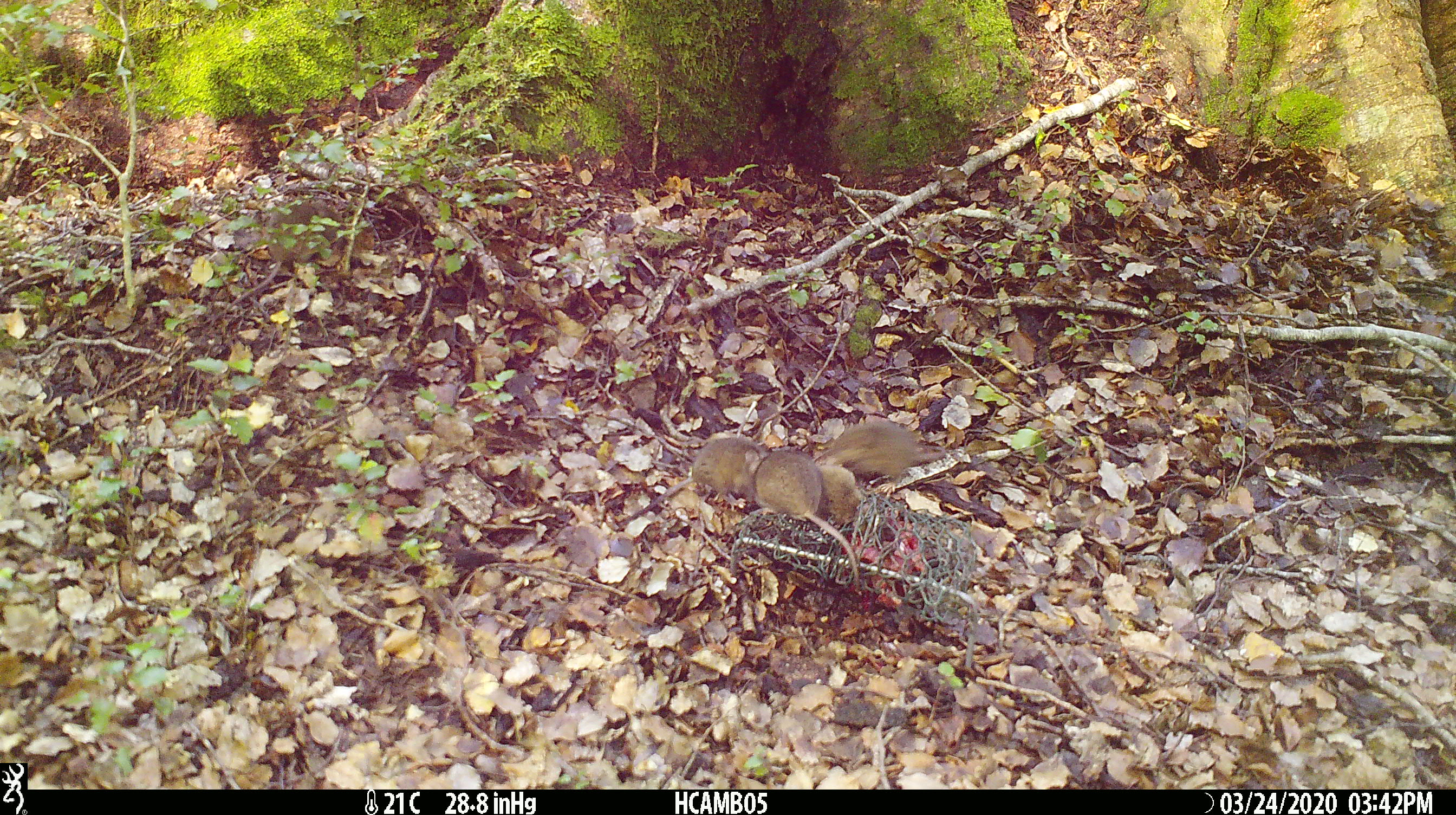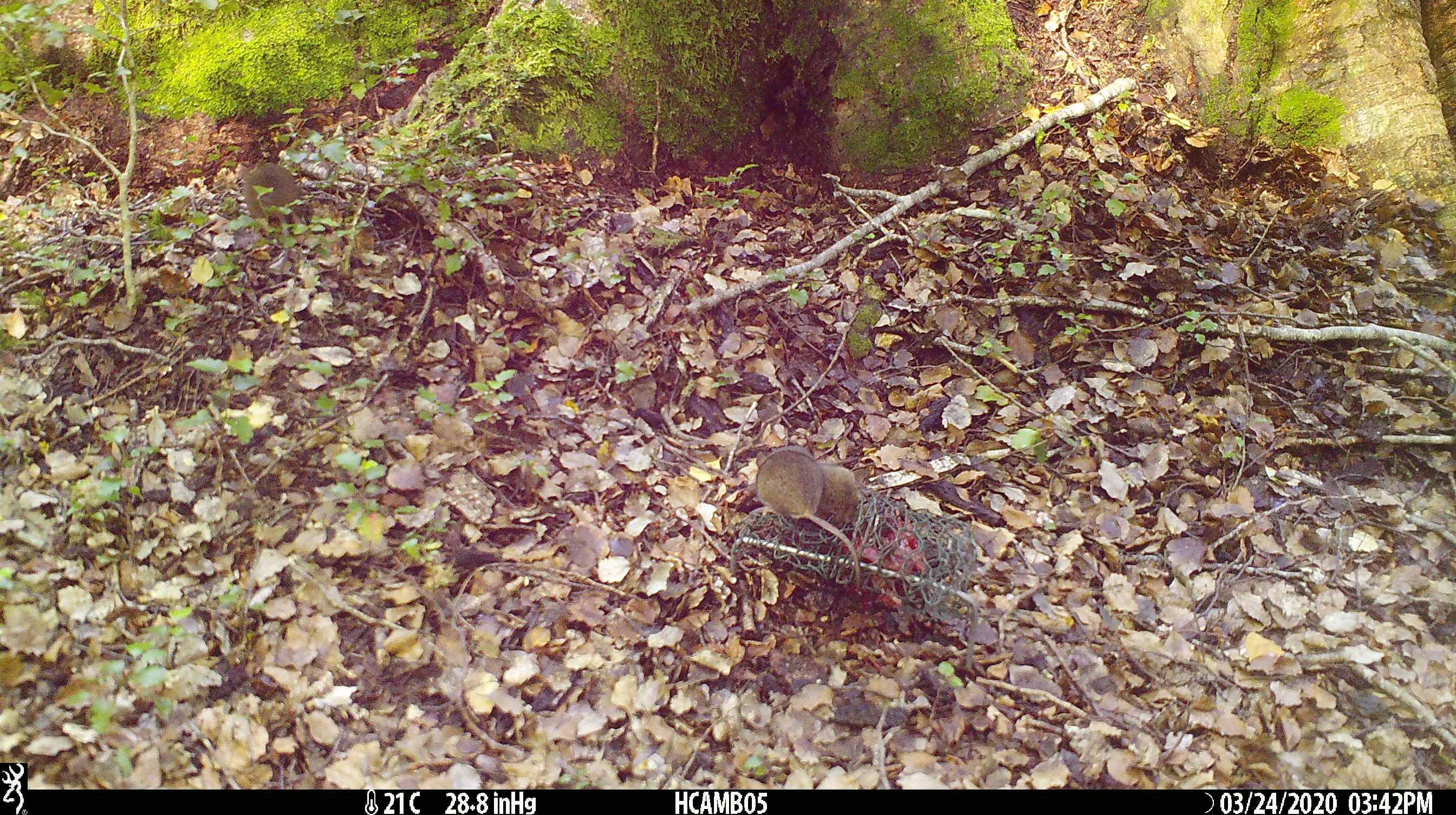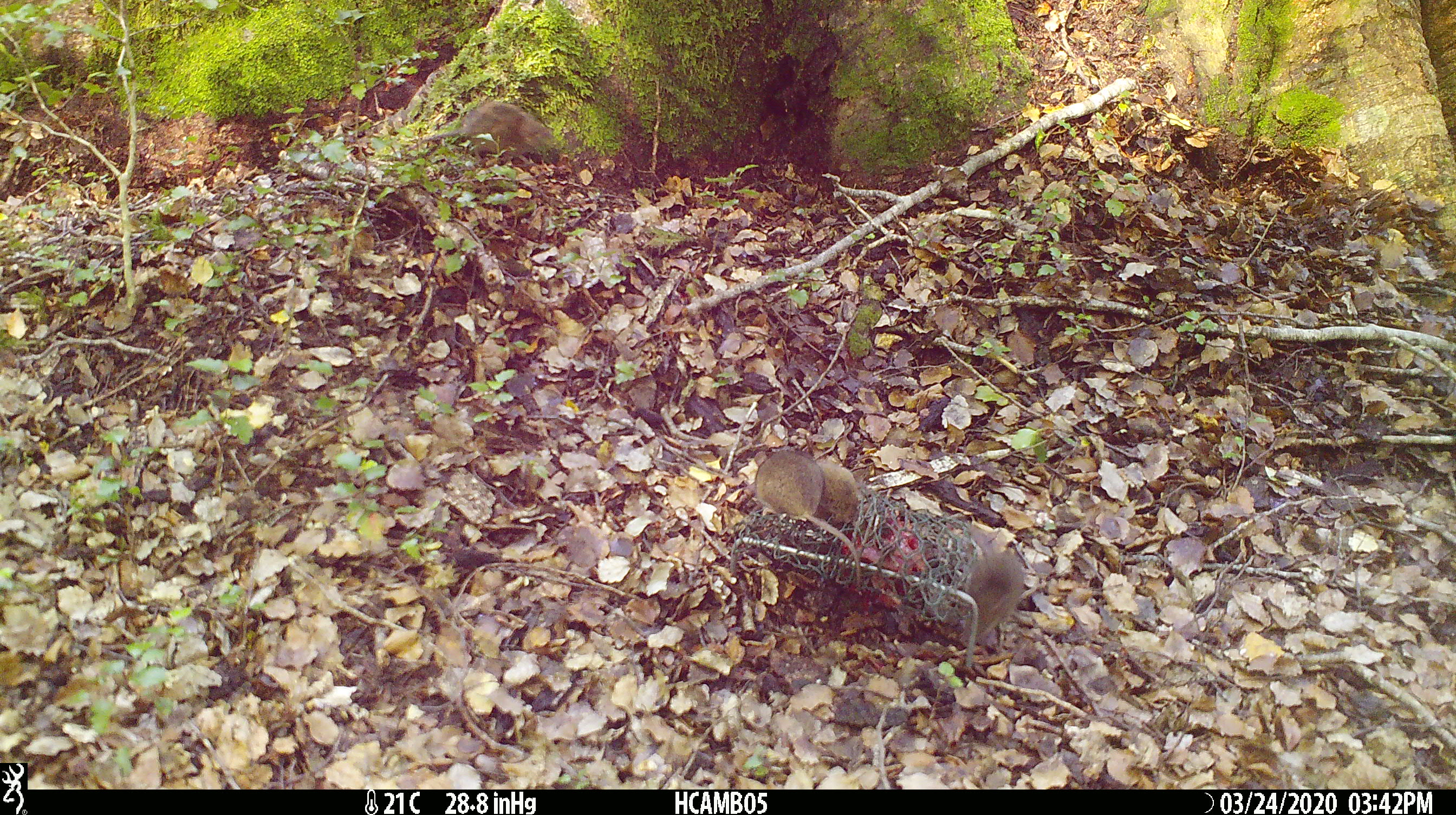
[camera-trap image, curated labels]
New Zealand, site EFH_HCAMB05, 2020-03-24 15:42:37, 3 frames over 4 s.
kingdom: Animalia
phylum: Chordata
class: Mammalia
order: Rodentia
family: Muridae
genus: Mus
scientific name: Mus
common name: mouse